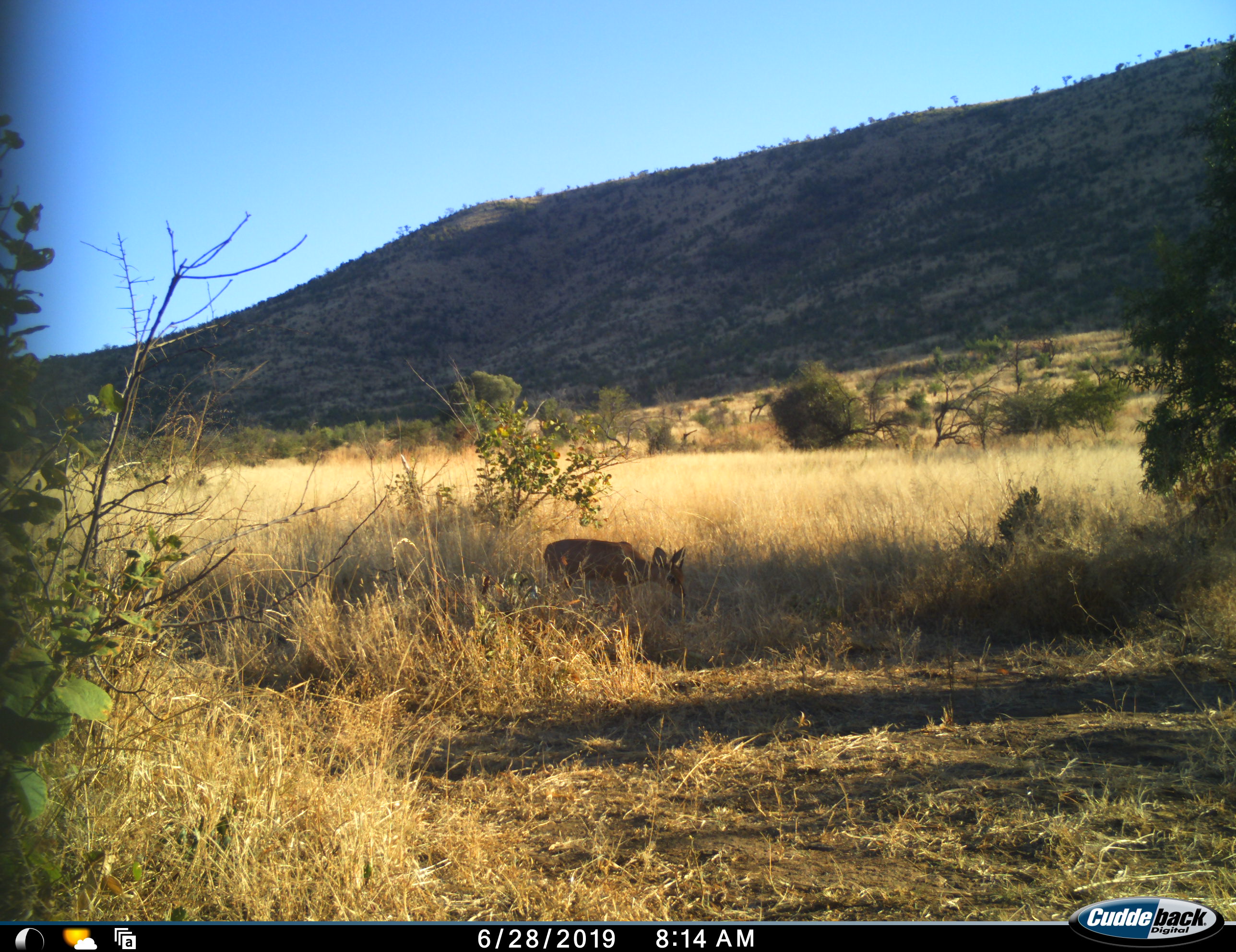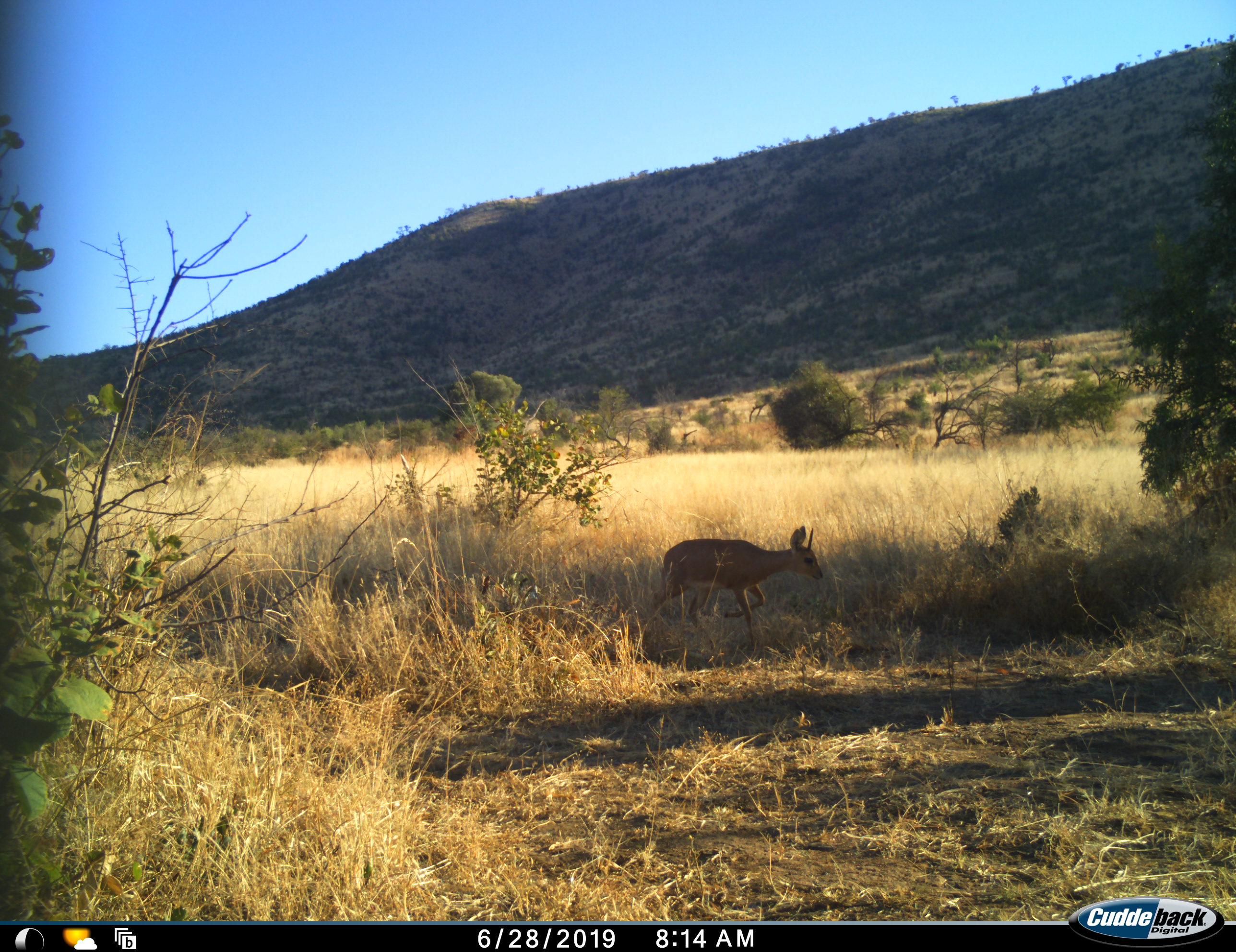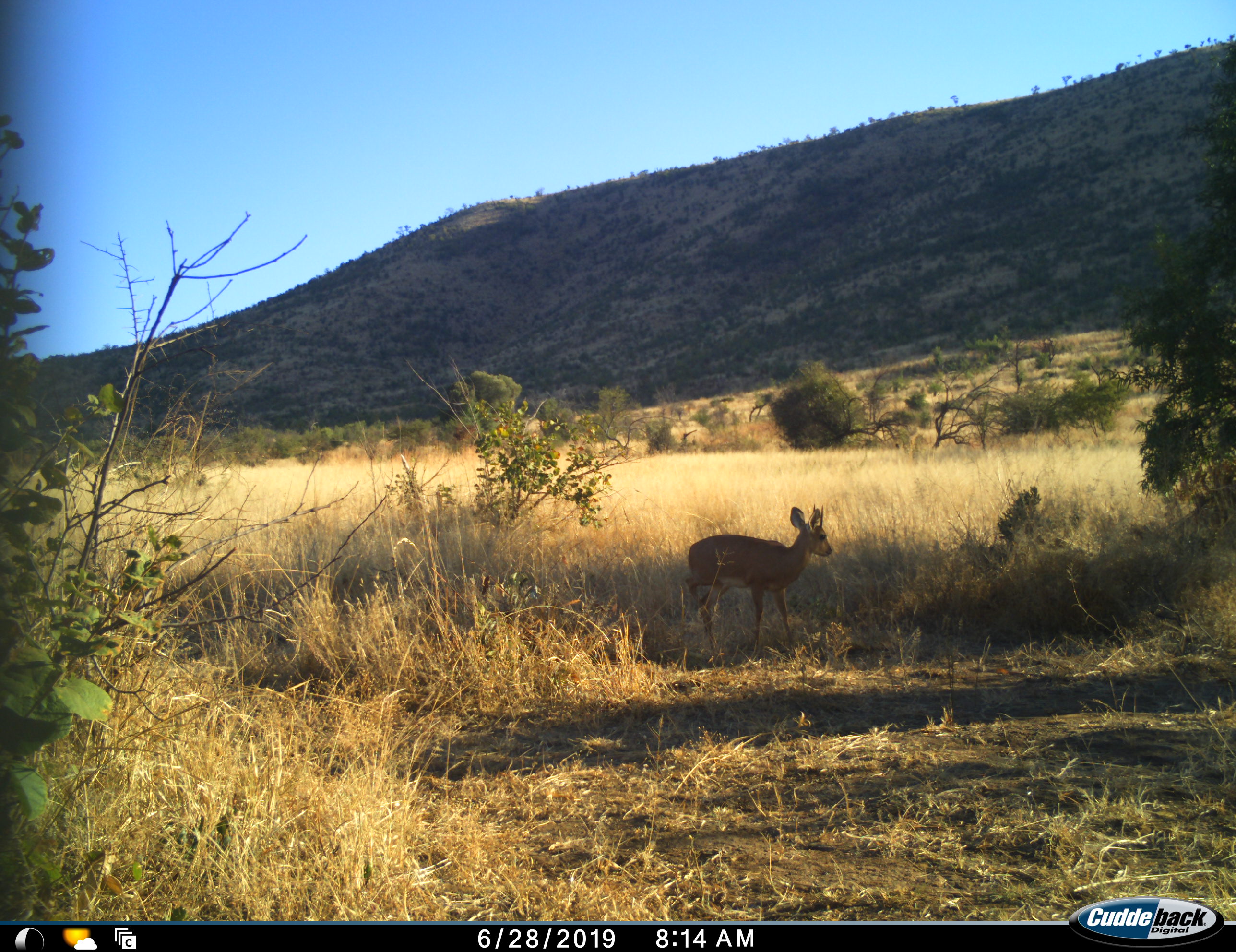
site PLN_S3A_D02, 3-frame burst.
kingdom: Animalia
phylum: Chordata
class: Mammalia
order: Artiodactyla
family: Bovidae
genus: Raphicerus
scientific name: Raphicerus campestris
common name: steenbok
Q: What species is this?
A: Steenbok (Raphicerus campestris).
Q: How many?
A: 1.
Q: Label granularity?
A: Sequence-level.